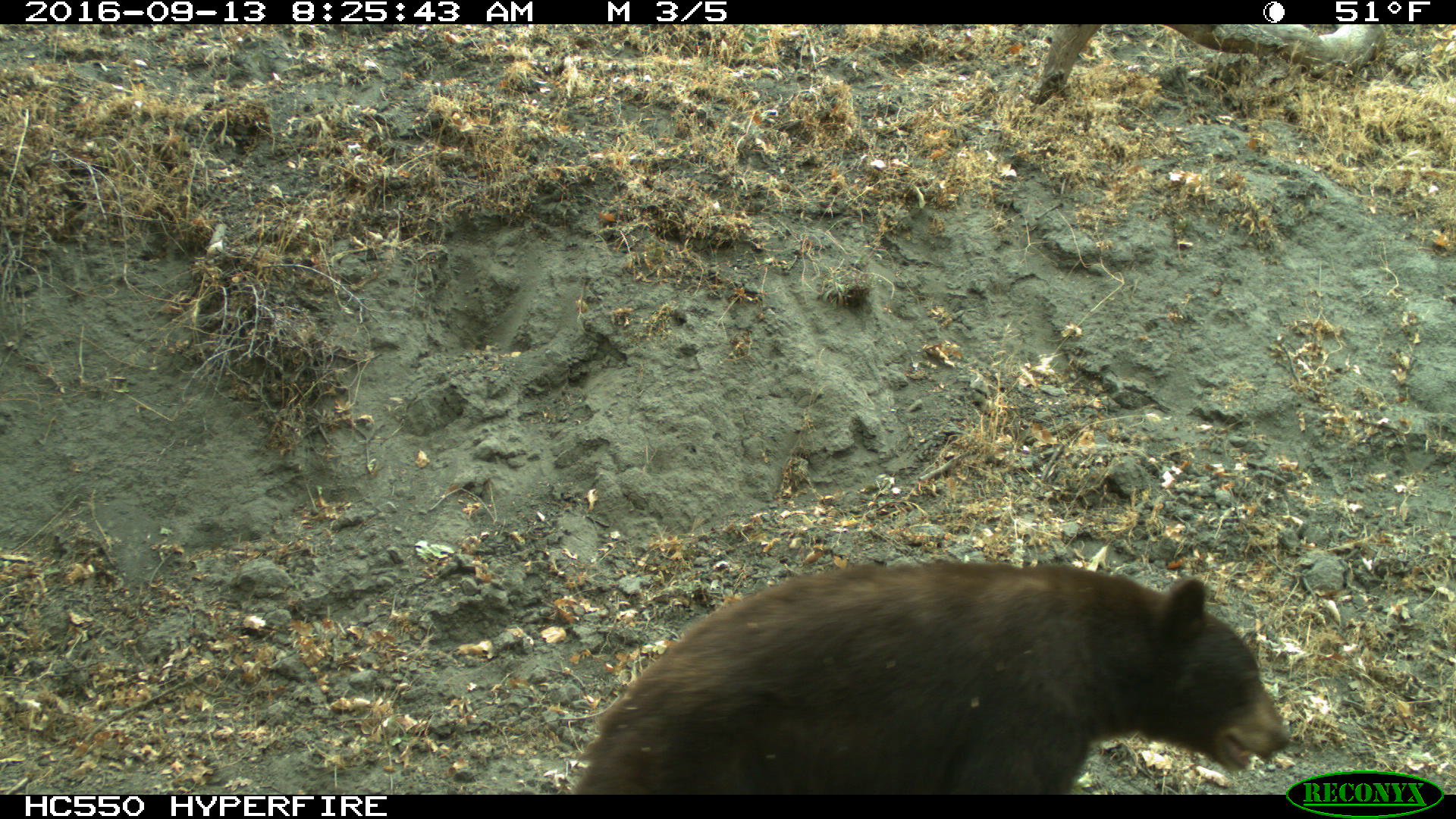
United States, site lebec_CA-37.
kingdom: Animalia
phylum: Chordata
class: Mammalia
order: Carnivora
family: Ursidae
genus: Ursus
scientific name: Ursus americanus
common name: american black bear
Ursus americanus (american black bear).